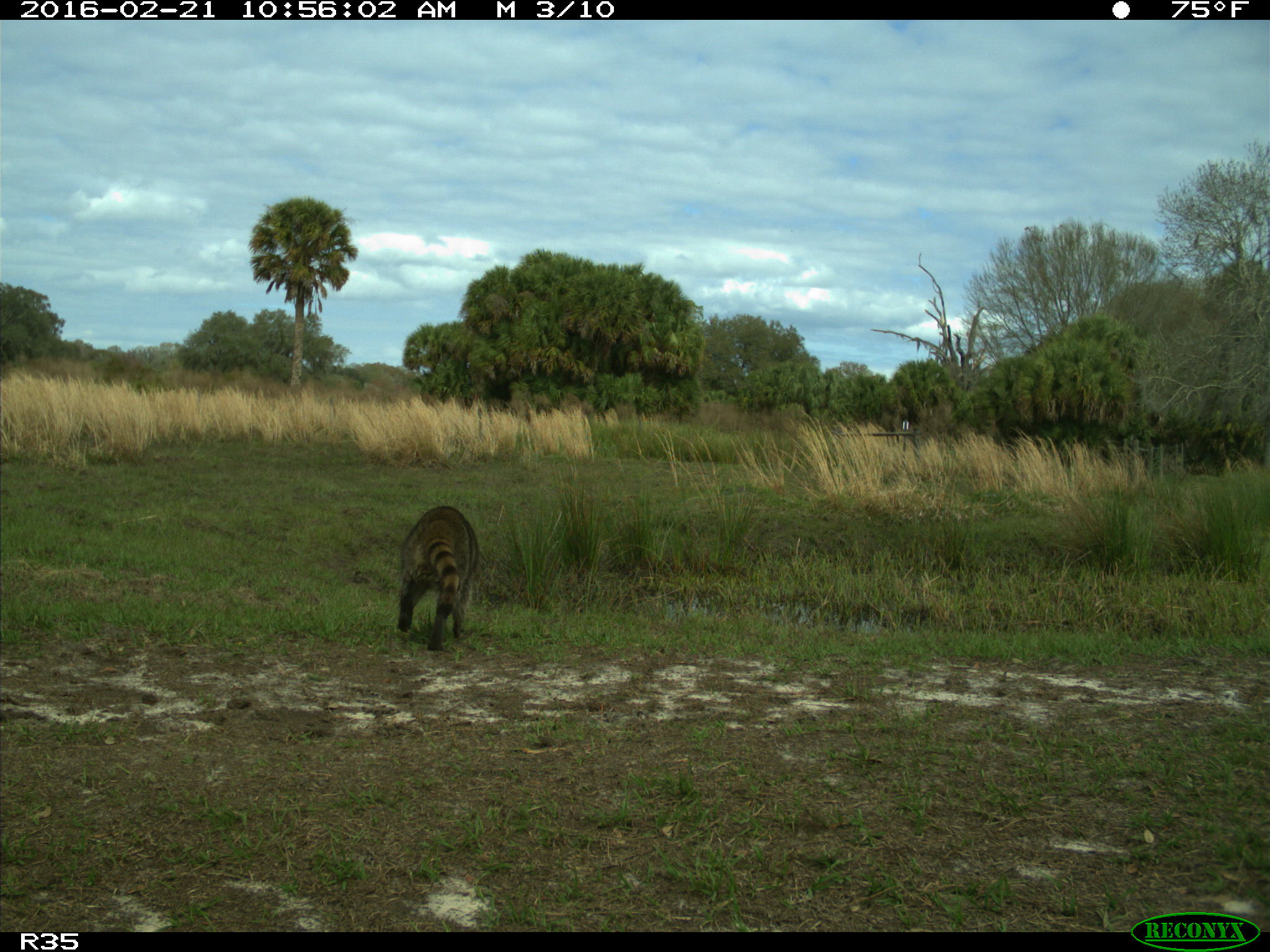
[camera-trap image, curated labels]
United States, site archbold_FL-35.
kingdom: Animalia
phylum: Chordata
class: Mammalia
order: Carnivora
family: Procyonidae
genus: Procyon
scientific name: Procyon lotor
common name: common raccoon